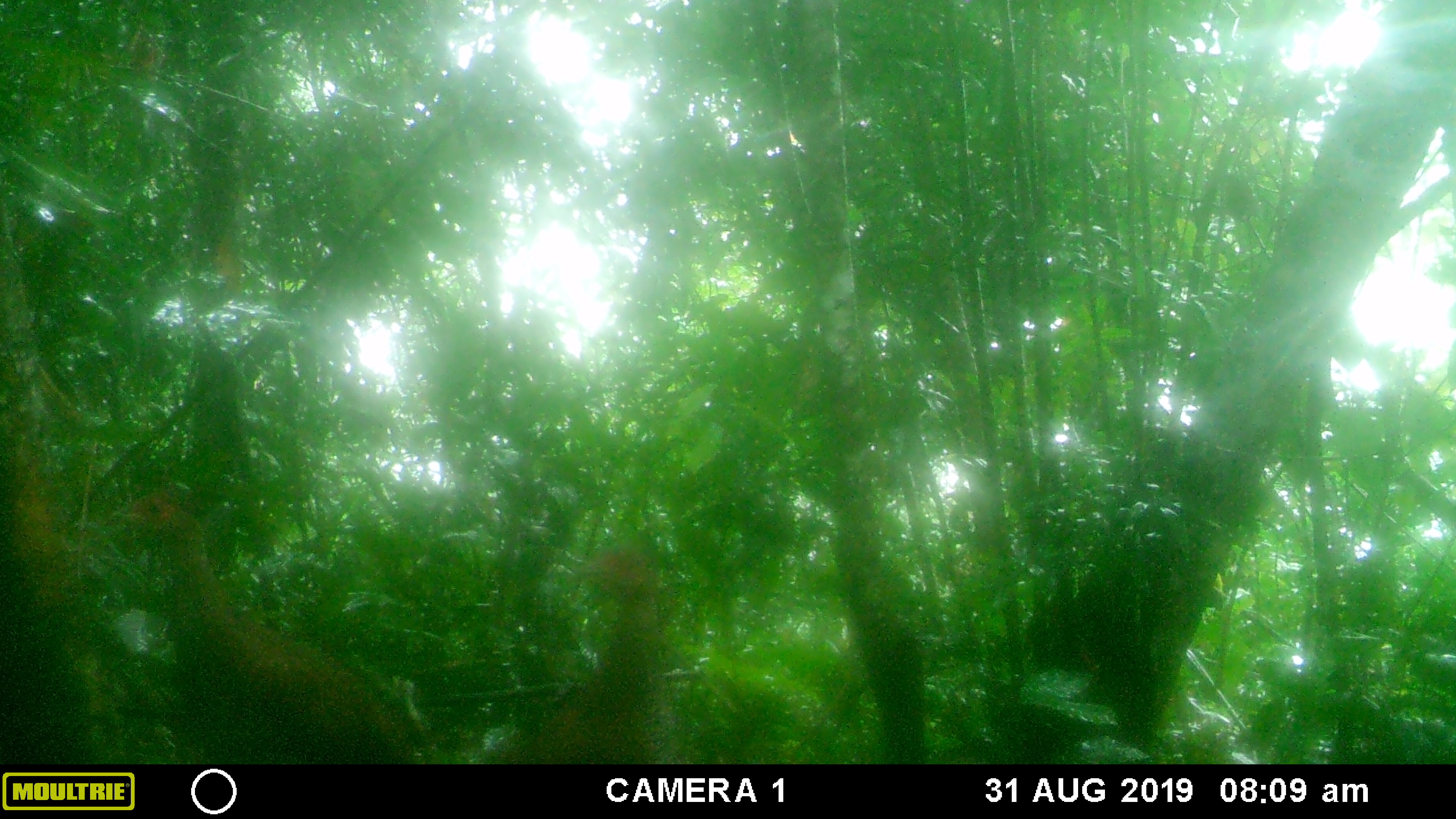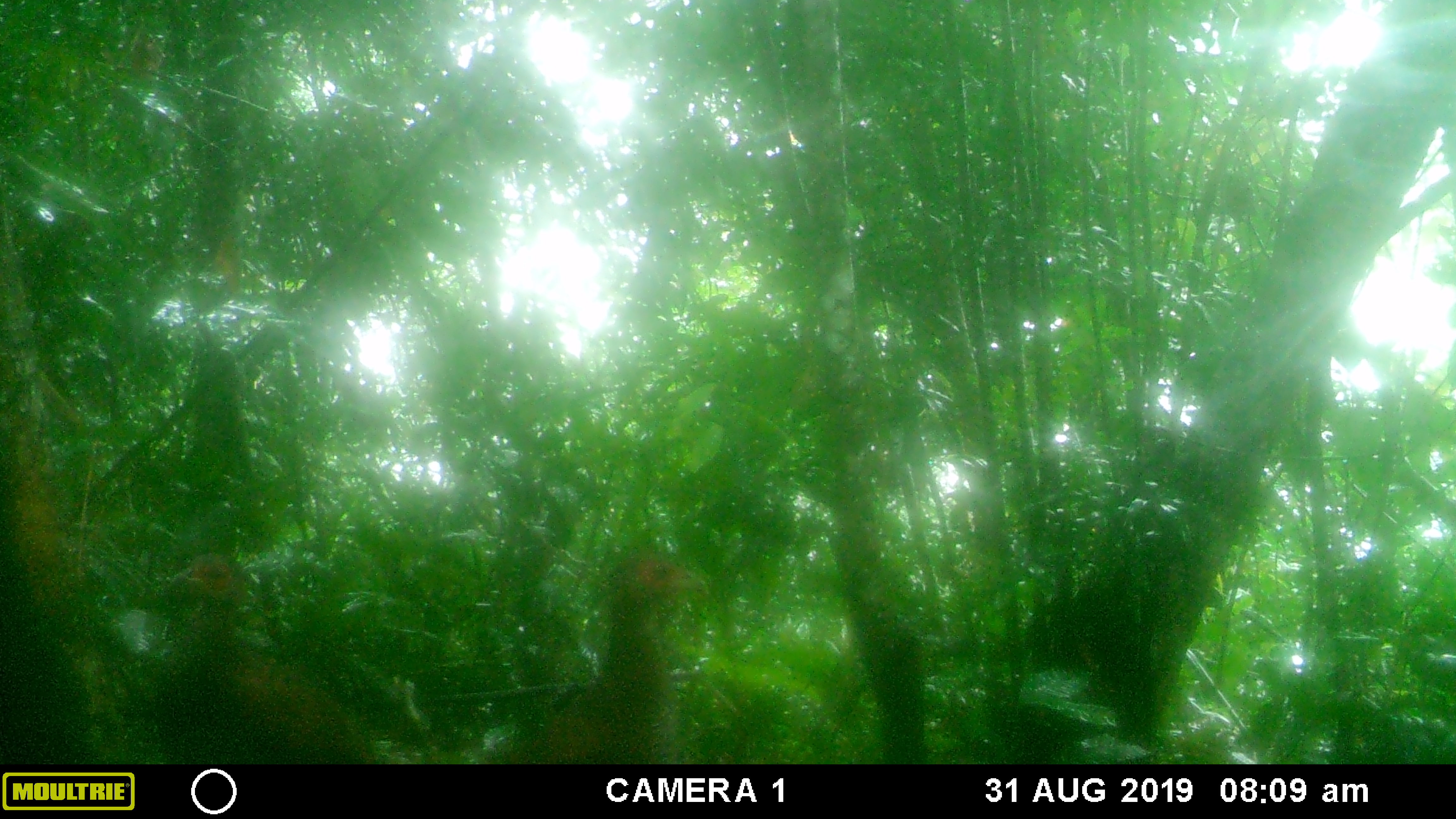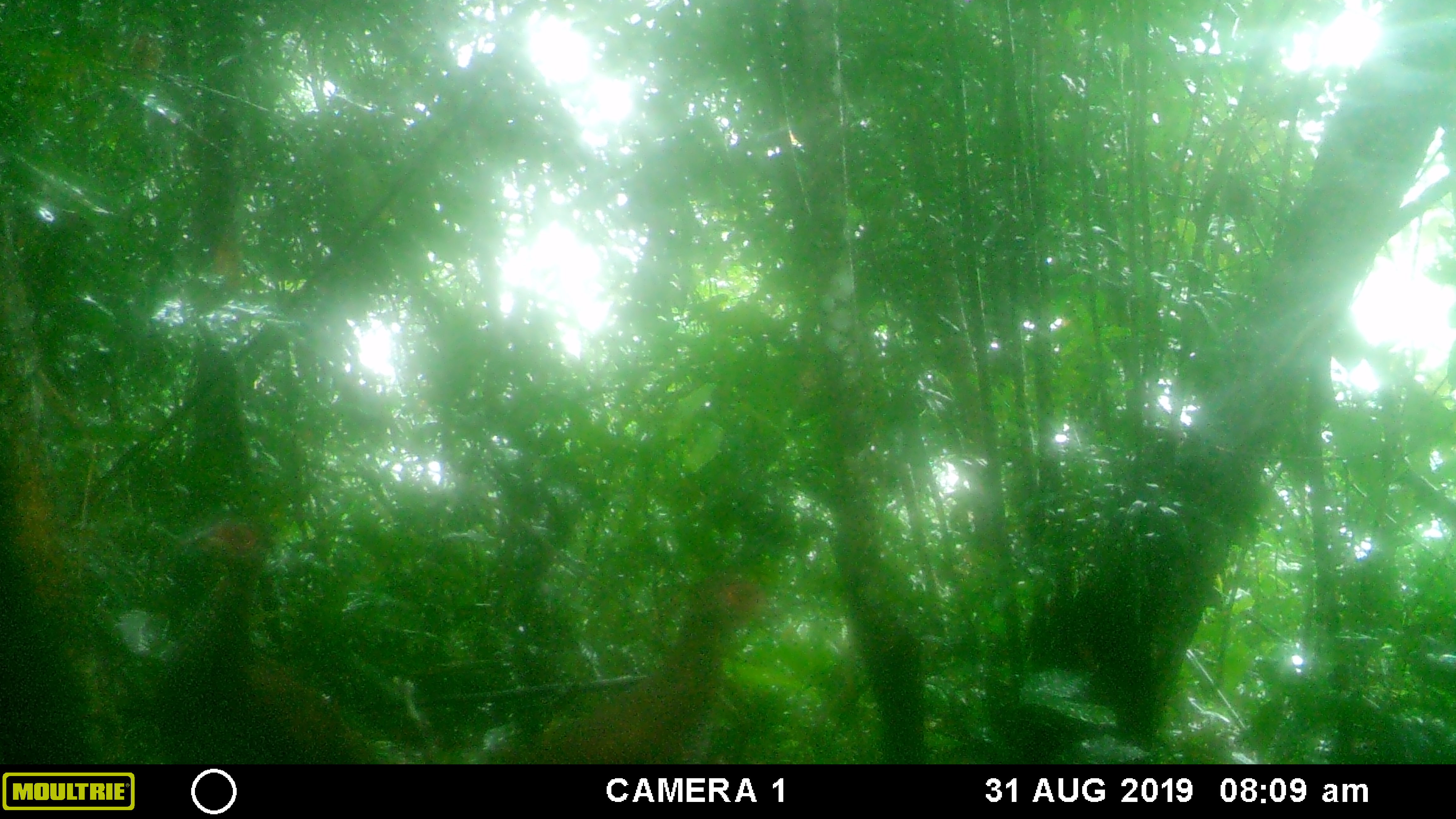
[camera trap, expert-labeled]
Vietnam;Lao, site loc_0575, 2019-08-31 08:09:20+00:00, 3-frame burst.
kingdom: Animalia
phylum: Chordata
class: Aves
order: Galliformes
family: Phasianidae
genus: Lophura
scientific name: Lophura nycthemera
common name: silver pheasant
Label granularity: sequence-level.